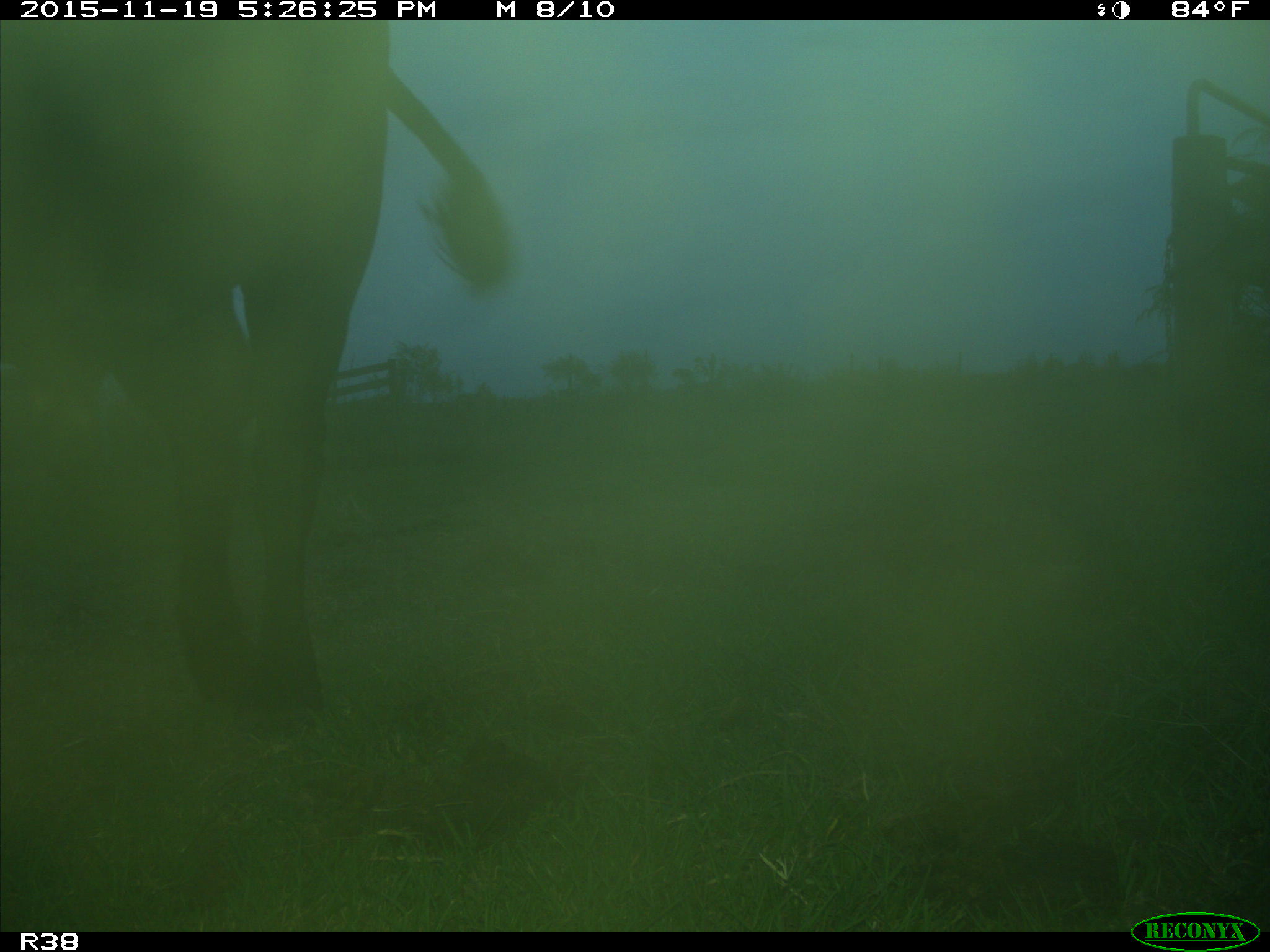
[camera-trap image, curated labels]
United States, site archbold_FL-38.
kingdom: Animalia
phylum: Chordata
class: Mammalia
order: Artiodactyla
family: Bovidae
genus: Bos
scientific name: Bos taurus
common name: domestic cow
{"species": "Bos taurus (domestic cow)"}